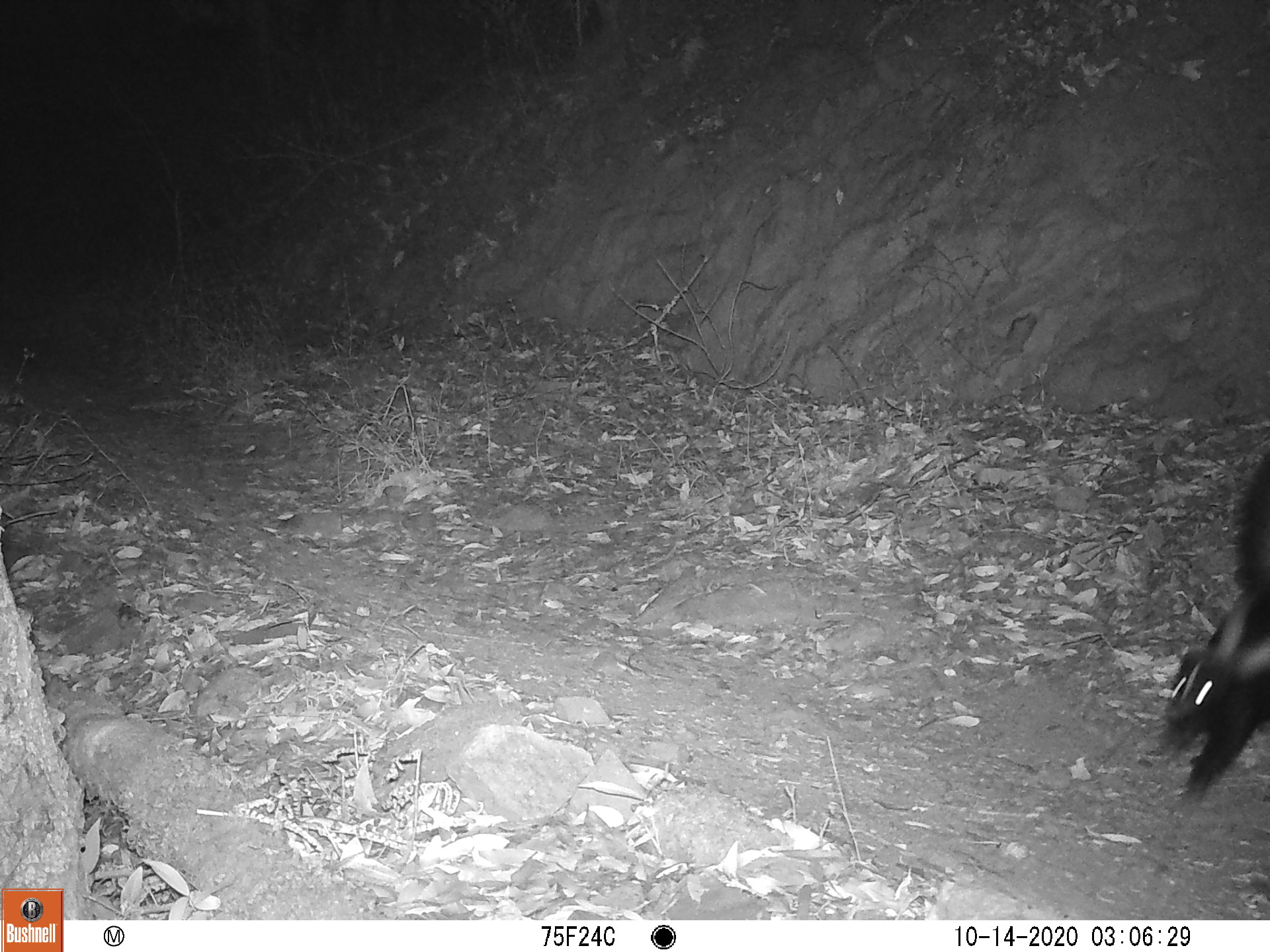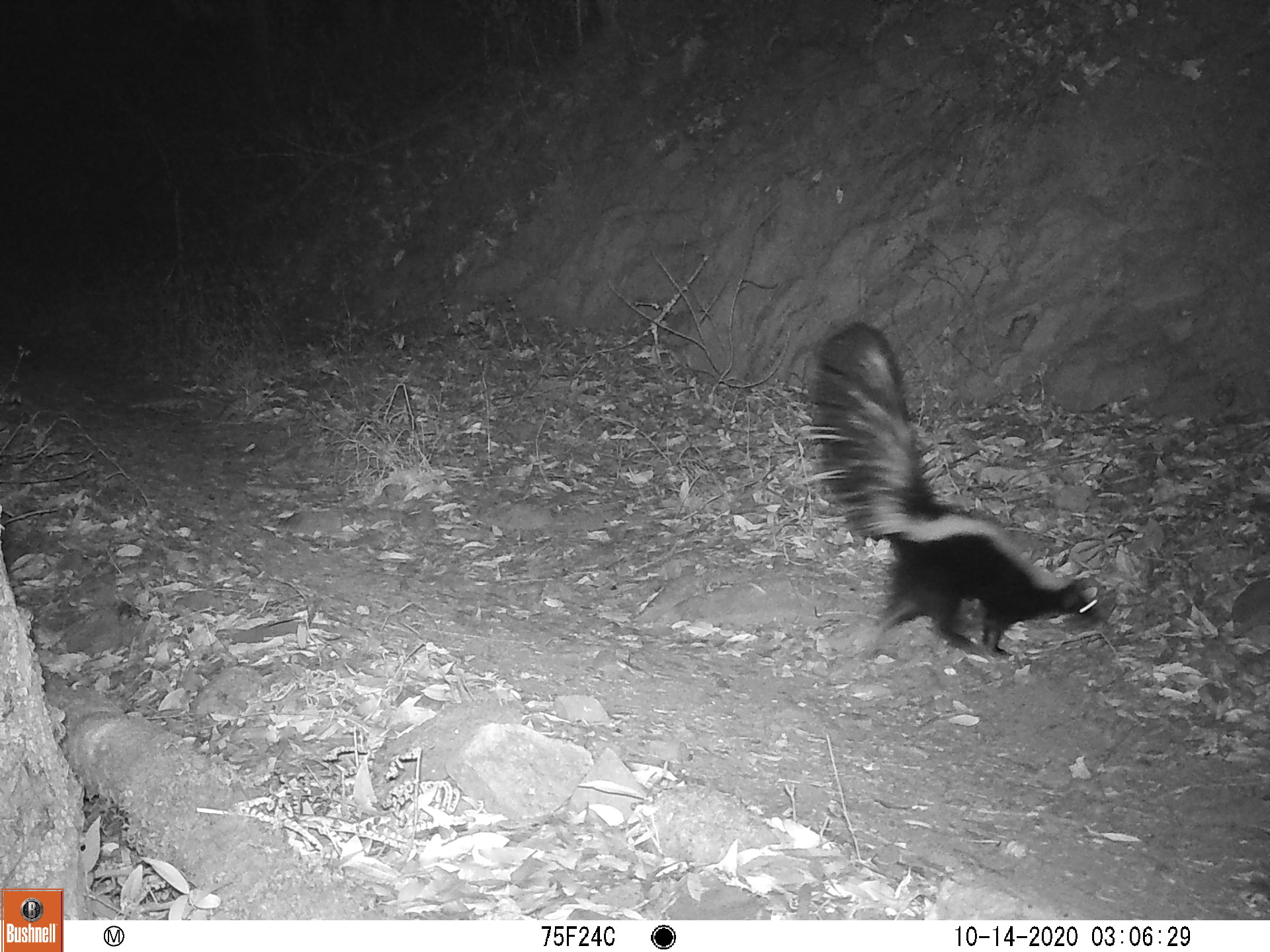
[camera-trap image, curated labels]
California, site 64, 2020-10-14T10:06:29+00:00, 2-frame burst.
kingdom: Animalia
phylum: Chordata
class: Mammalia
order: Carnivora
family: Mephitidae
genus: Mephitis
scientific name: Mephitis mephitis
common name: striped skunk